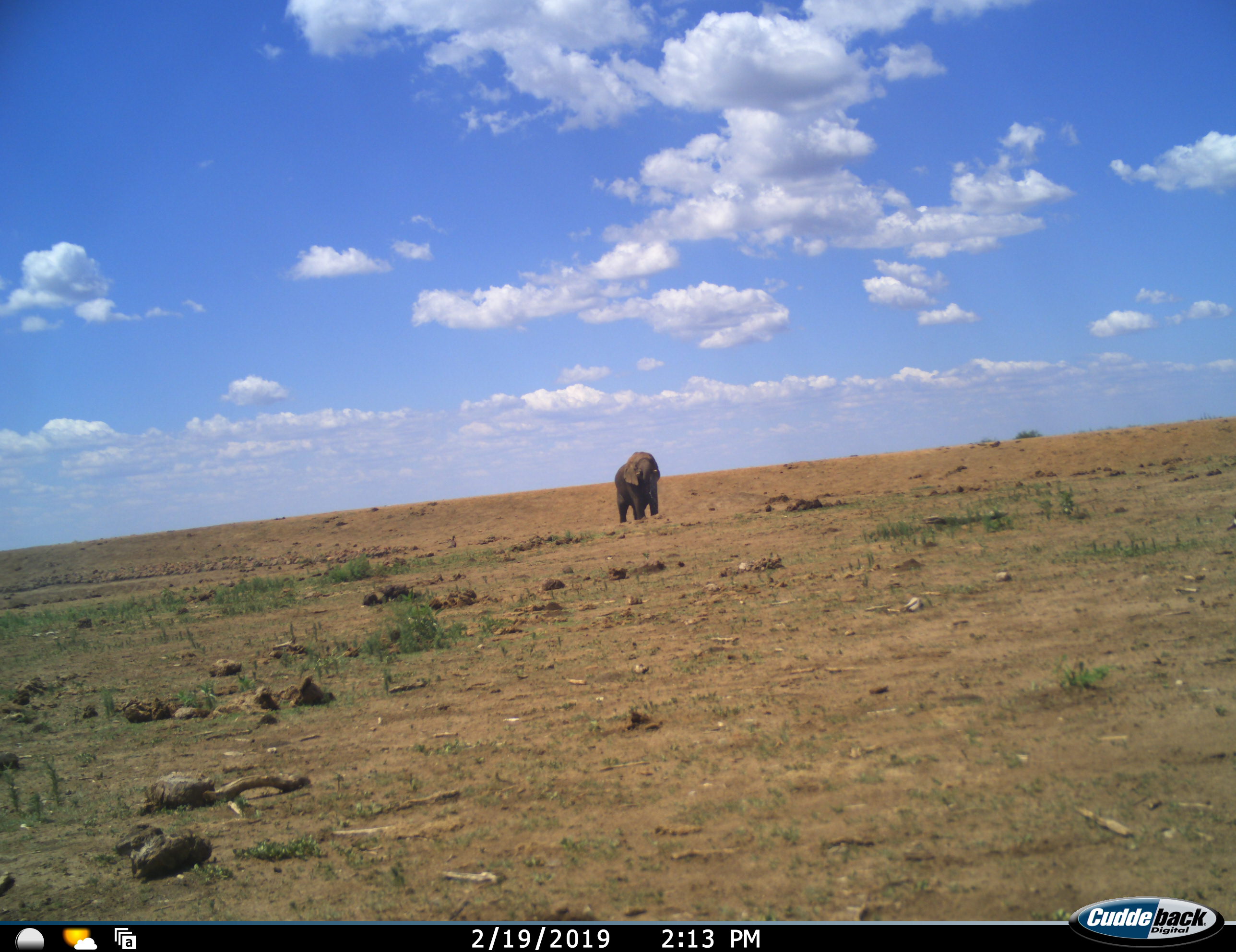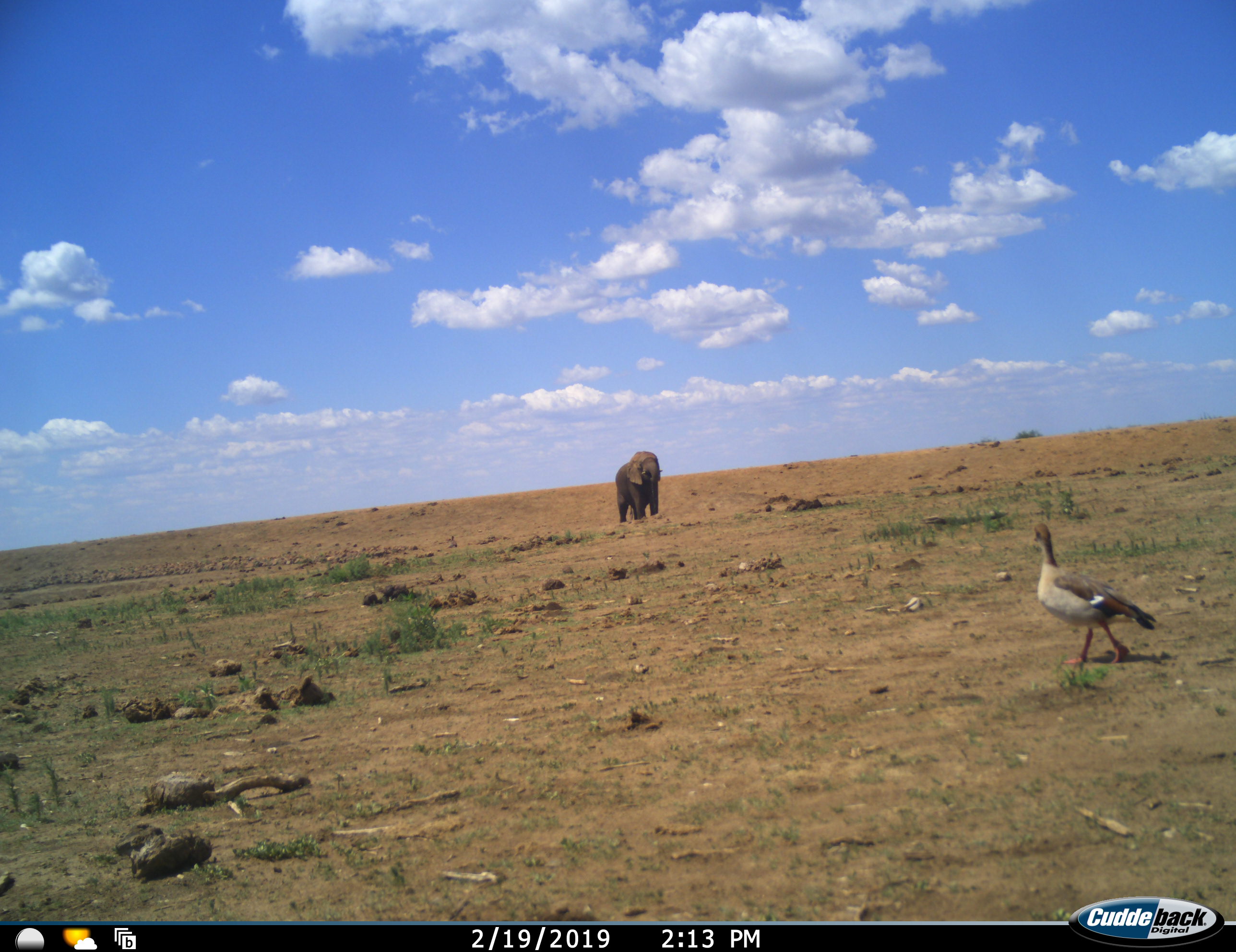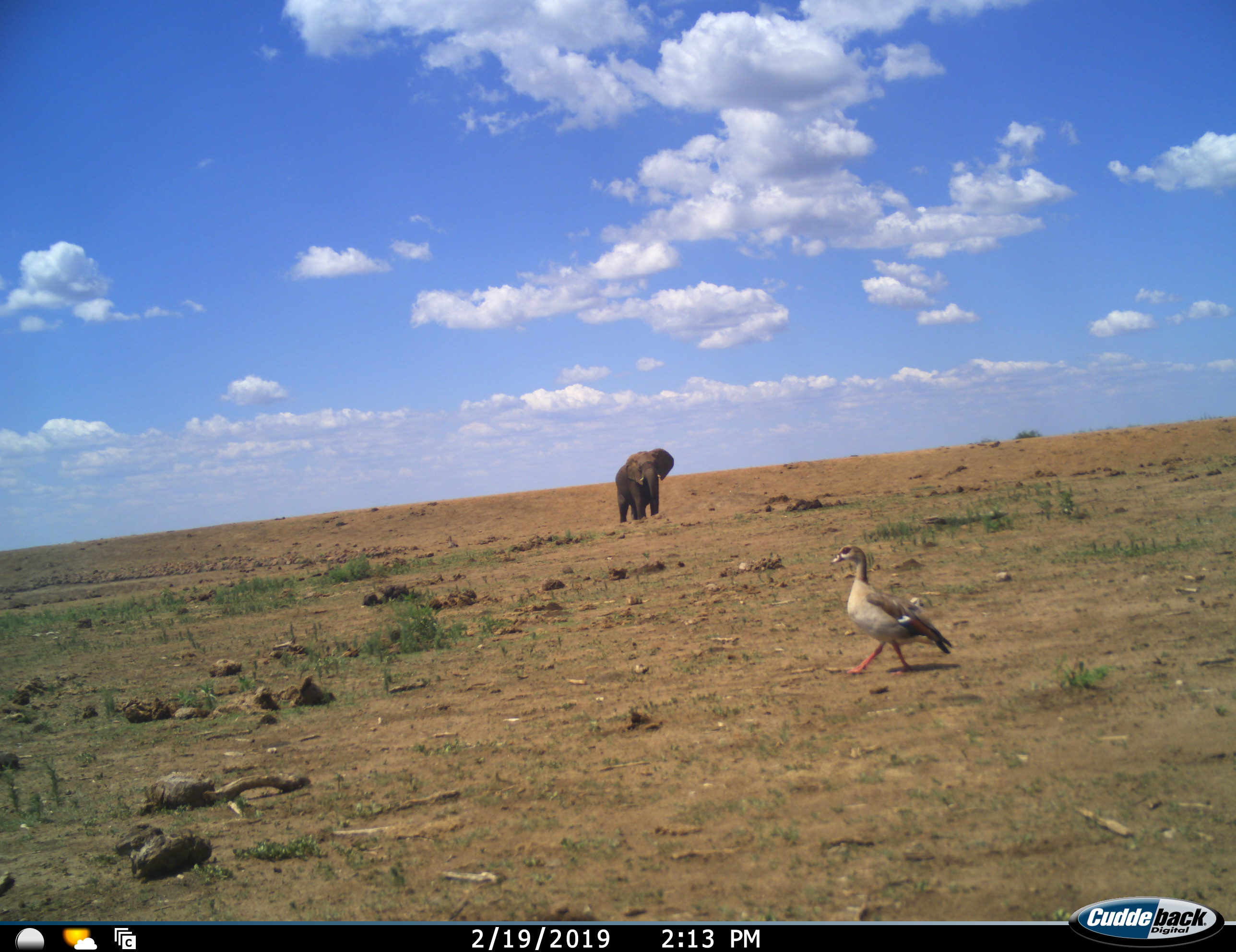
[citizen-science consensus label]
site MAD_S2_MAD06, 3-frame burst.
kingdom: Animalia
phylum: Chordata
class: Aves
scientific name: Aves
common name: bird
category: birdother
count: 1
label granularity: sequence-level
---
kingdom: Animalia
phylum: Chordata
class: Mammalia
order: Proboscidea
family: Elephantidae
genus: Loxodonta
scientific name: Loxodonta africana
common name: african bush elephant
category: elephant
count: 1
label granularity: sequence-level